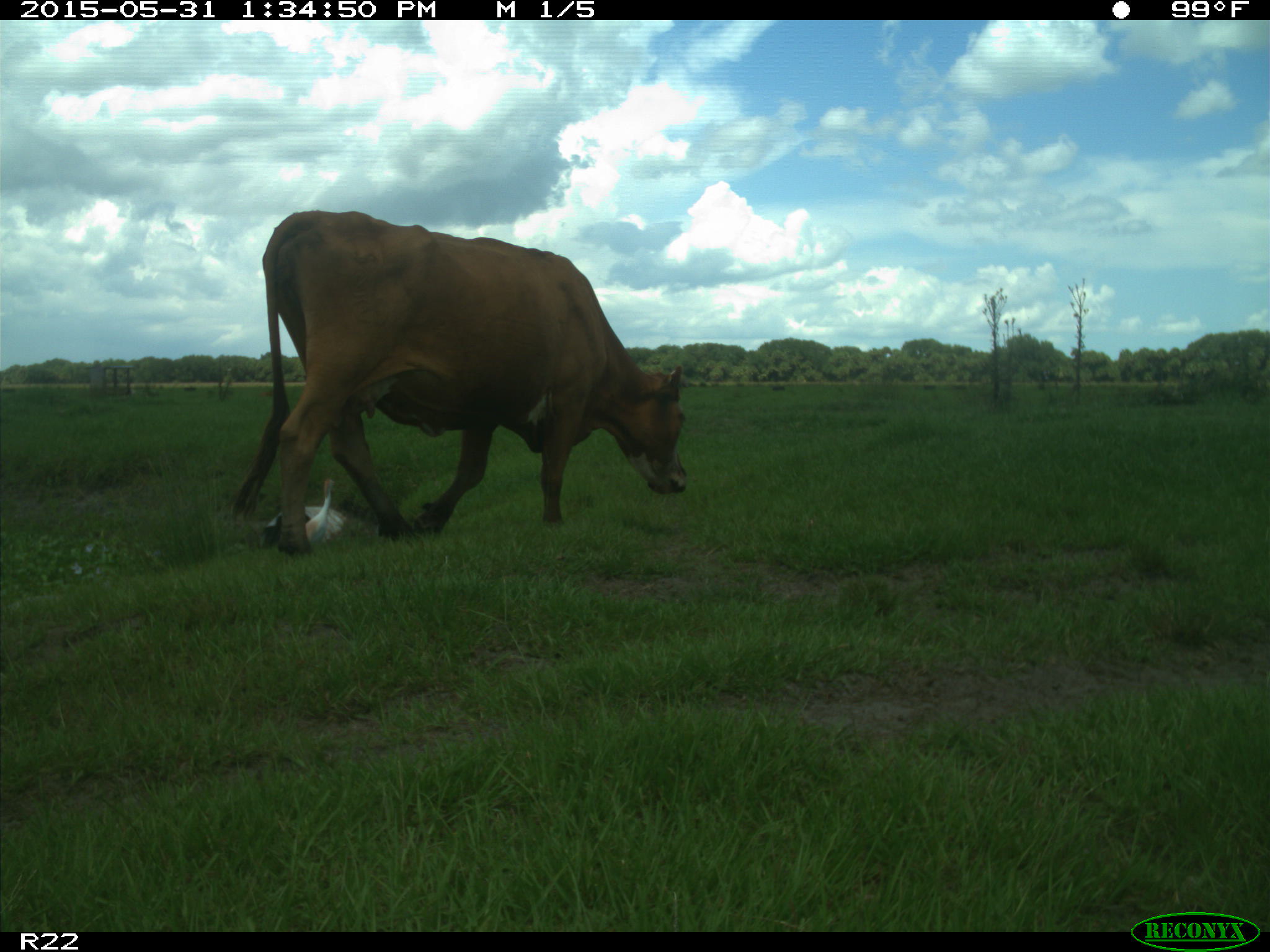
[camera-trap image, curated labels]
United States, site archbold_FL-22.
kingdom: Animalia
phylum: Chordata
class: Mammalia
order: Artiodactyla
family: Bovidae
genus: Bos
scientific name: Bos taurus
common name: domestic cow